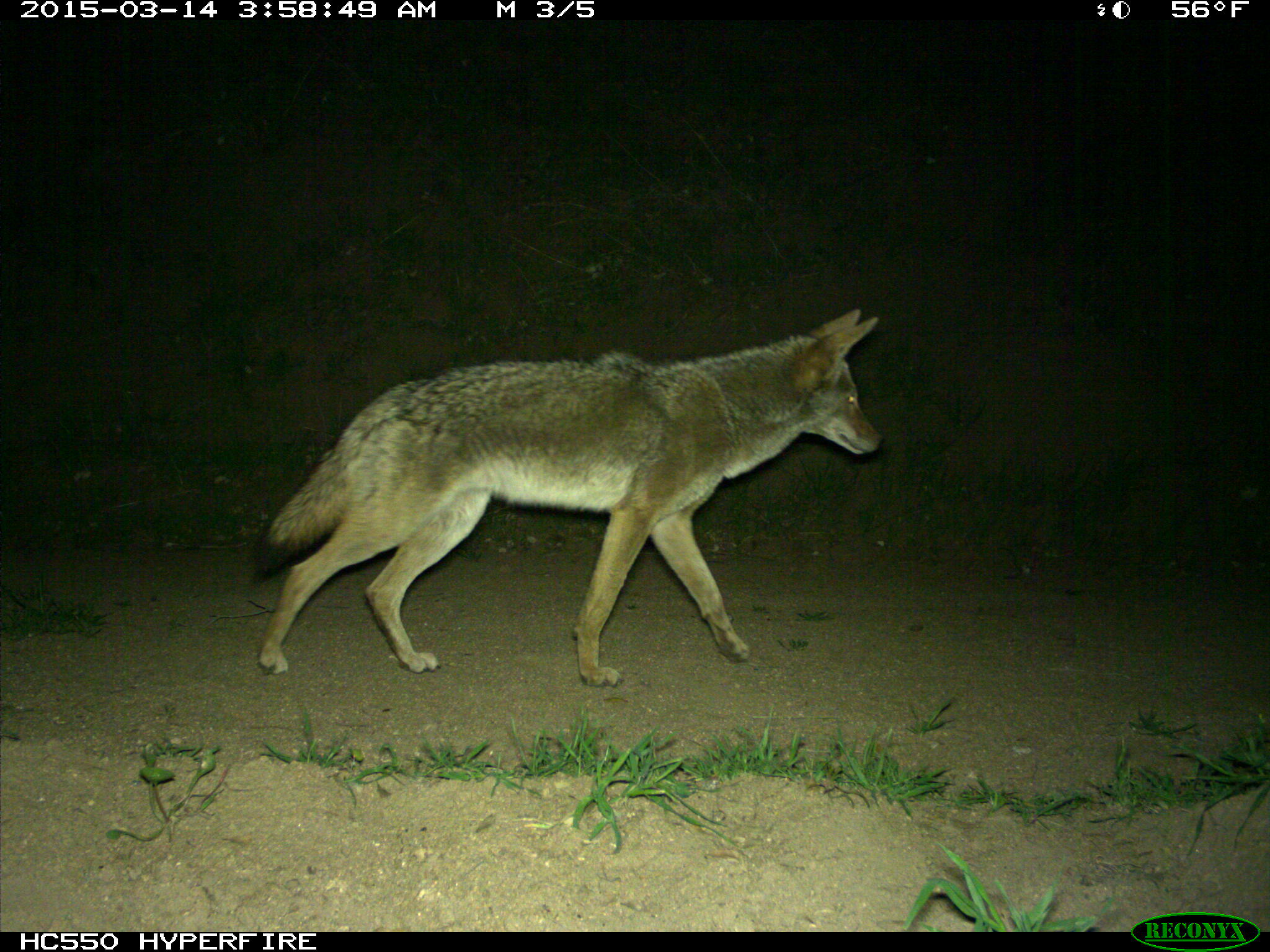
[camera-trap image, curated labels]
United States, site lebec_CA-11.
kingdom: Animalia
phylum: Chordata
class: Mammalia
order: Carnivora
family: Canidae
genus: Canis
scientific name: Canis latrans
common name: coyote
Canis latrans (coyote).